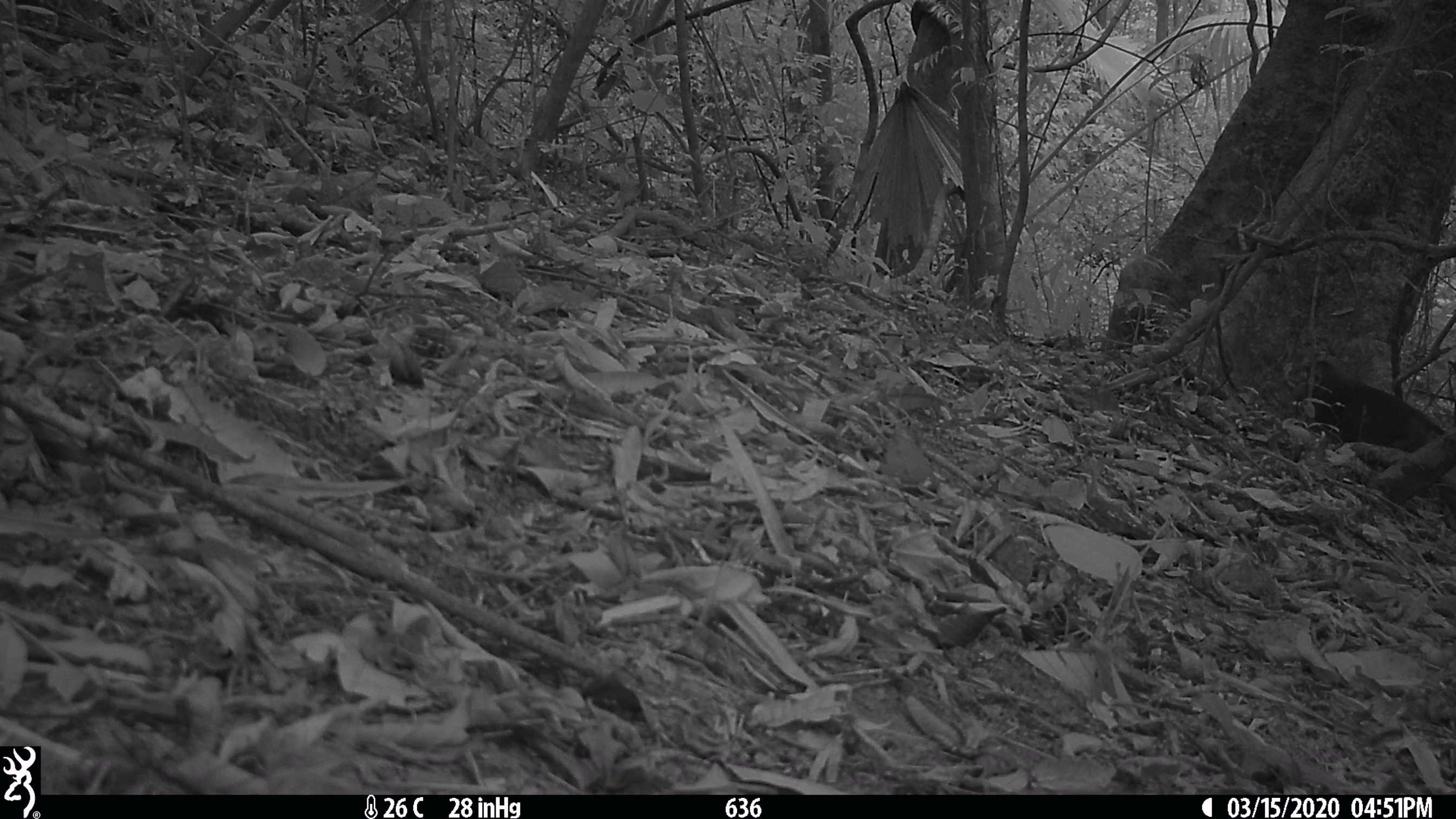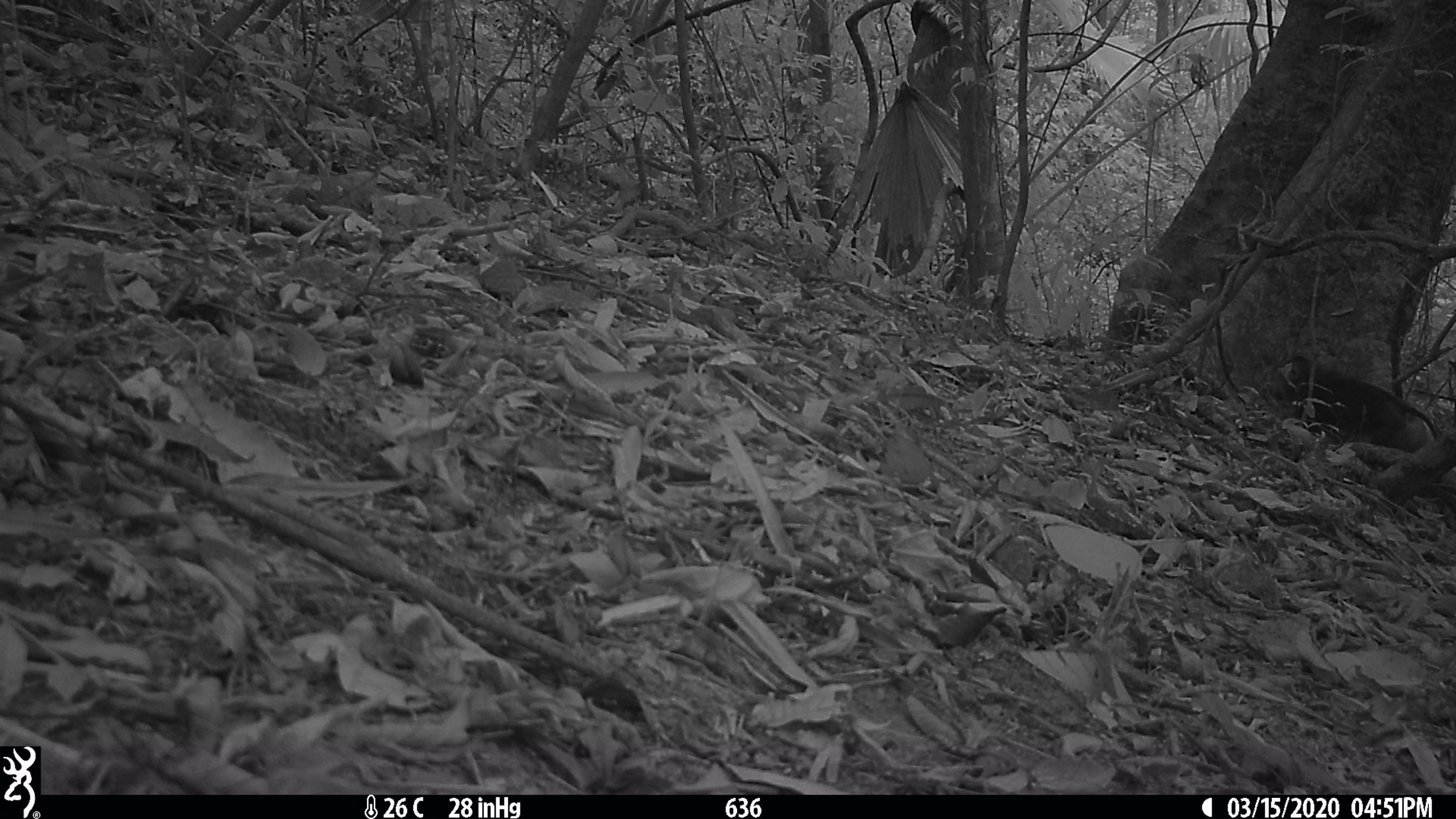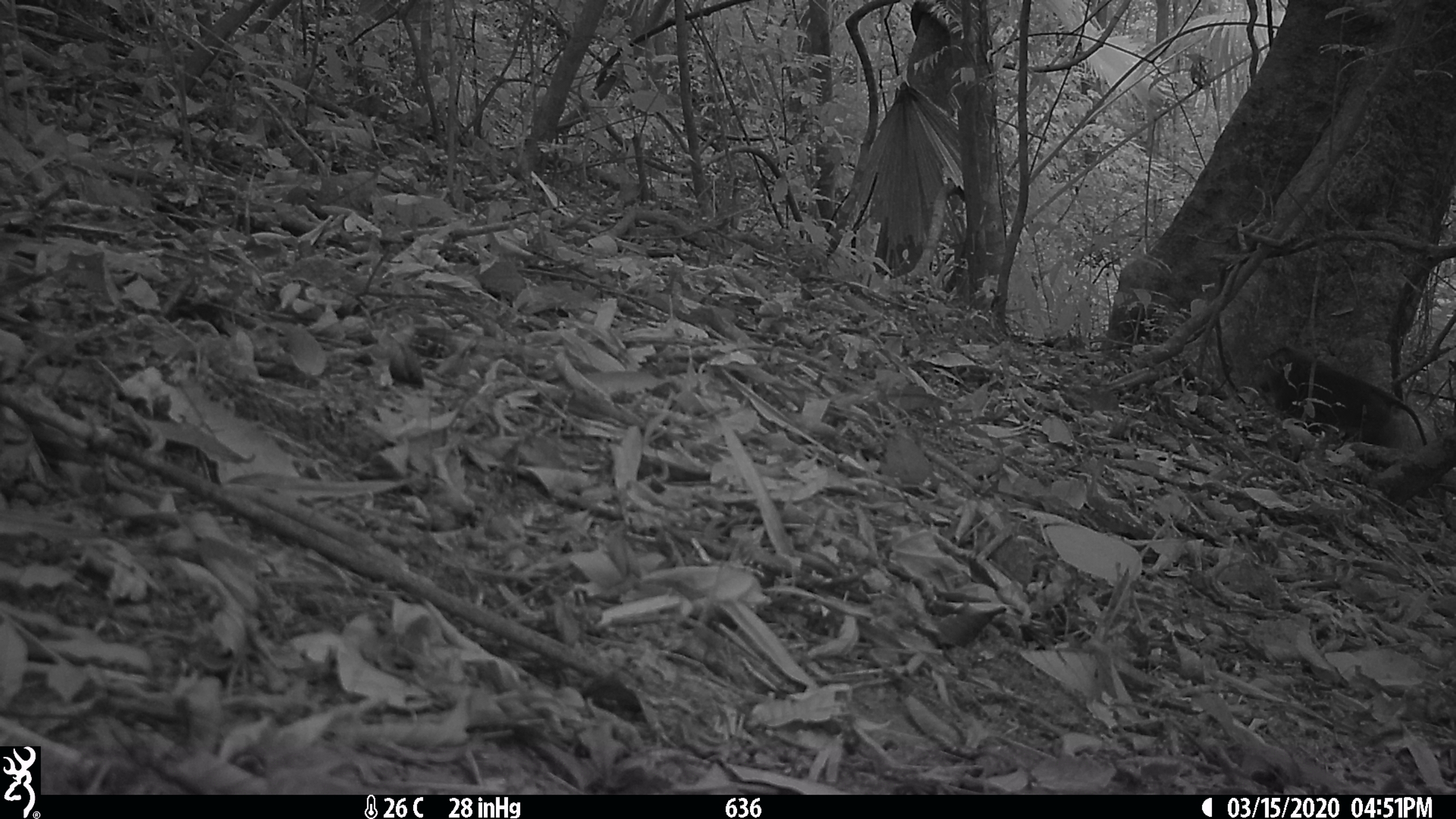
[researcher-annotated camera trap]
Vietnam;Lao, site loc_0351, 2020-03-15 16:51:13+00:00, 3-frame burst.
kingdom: Animalia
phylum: Chordata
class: Mammalia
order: Primates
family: Cercopithecidae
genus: Macaca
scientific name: Macaca nemestrina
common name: pig-tailed macaque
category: pig tailed macaque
Pig tailed macaque (pig-tailed macaque) (Macaca nemestrina). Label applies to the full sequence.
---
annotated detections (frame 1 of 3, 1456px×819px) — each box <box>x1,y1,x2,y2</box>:
pig tailed macaque: <box>1290,358,1447,453</box>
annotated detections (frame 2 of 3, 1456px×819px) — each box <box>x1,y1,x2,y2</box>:
pig tailed macaque: <box>1270,355,1438,454</box>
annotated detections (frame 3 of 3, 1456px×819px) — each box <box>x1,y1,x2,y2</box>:
pig tailed macaque: <box>1254,346,1427,449</box>